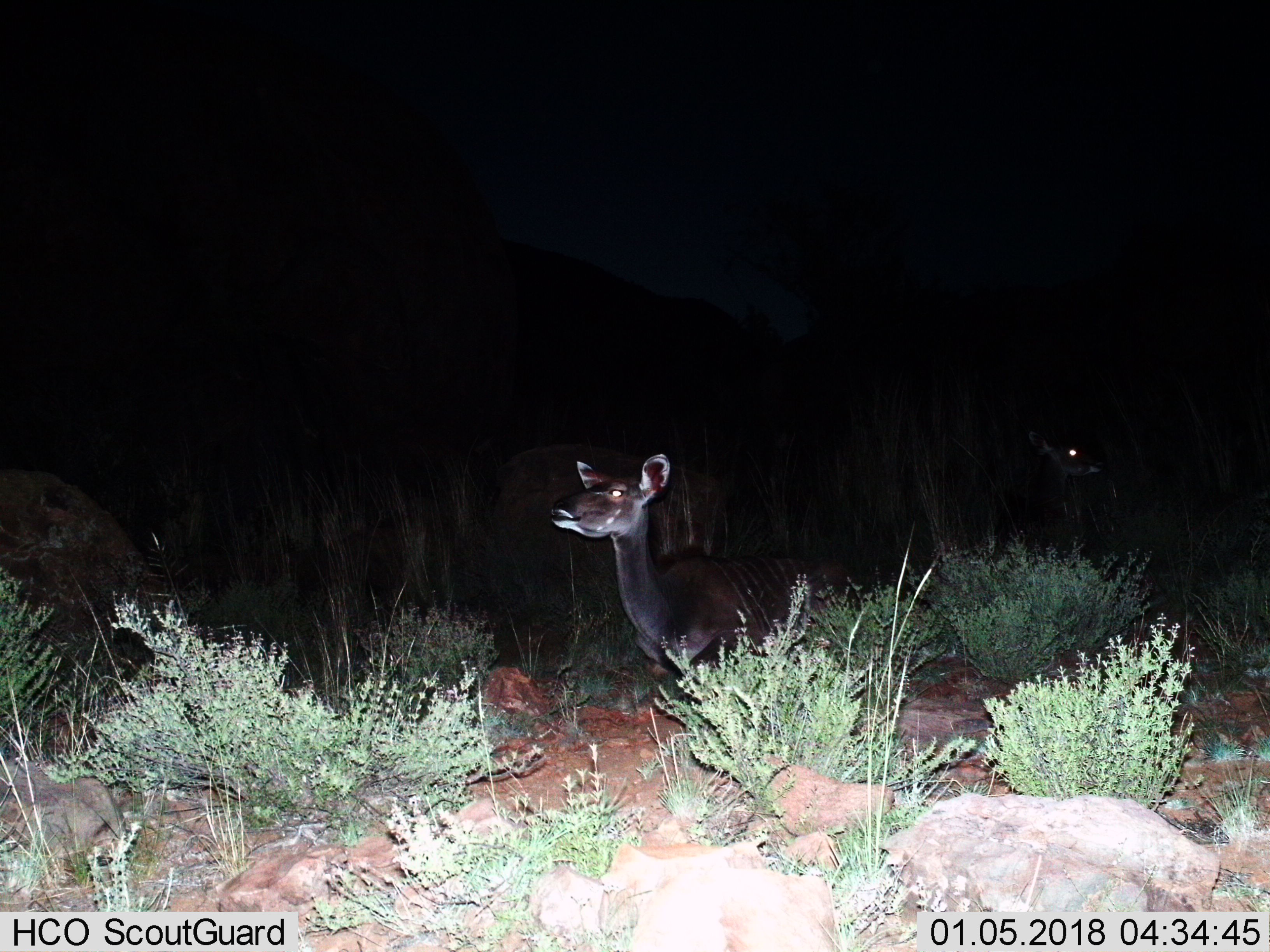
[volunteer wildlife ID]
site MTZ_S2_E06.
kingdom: Animalia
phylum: Chordata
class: Mammalia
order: Artiodactyla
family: Bovidae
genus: Tragelaphus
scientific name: Tragelaphus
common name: kudu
Kudu (Tragelaphus), count 2. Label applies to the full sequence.